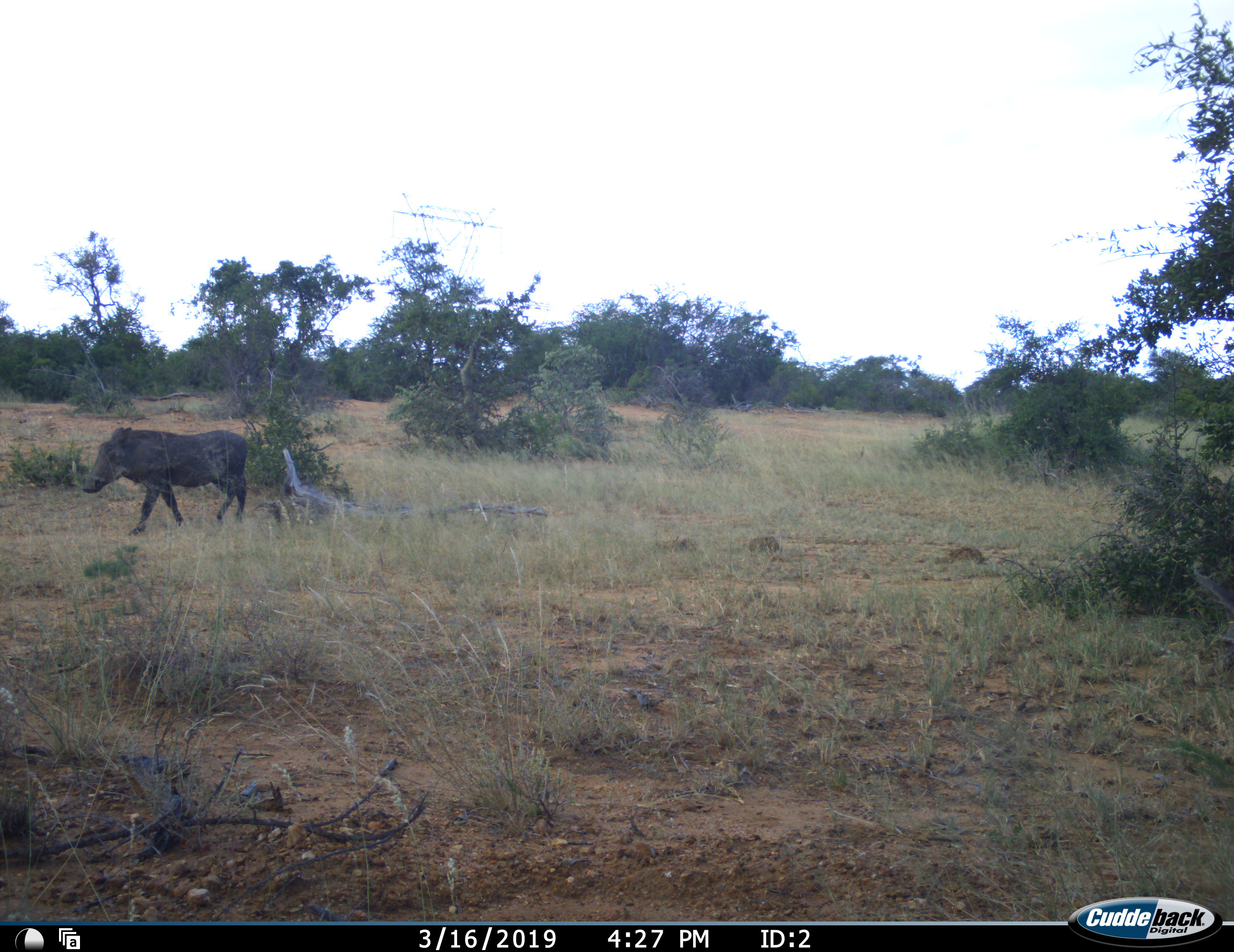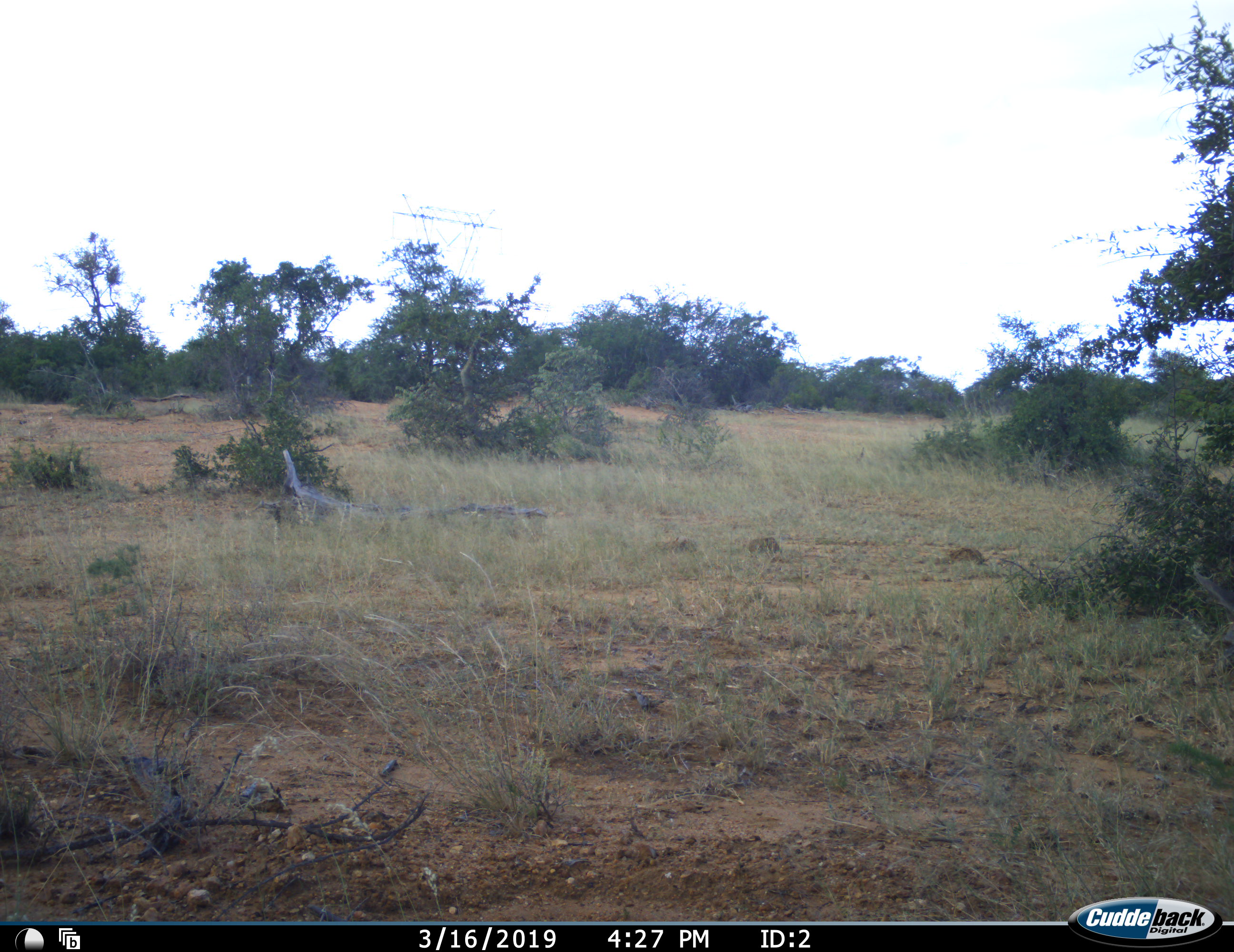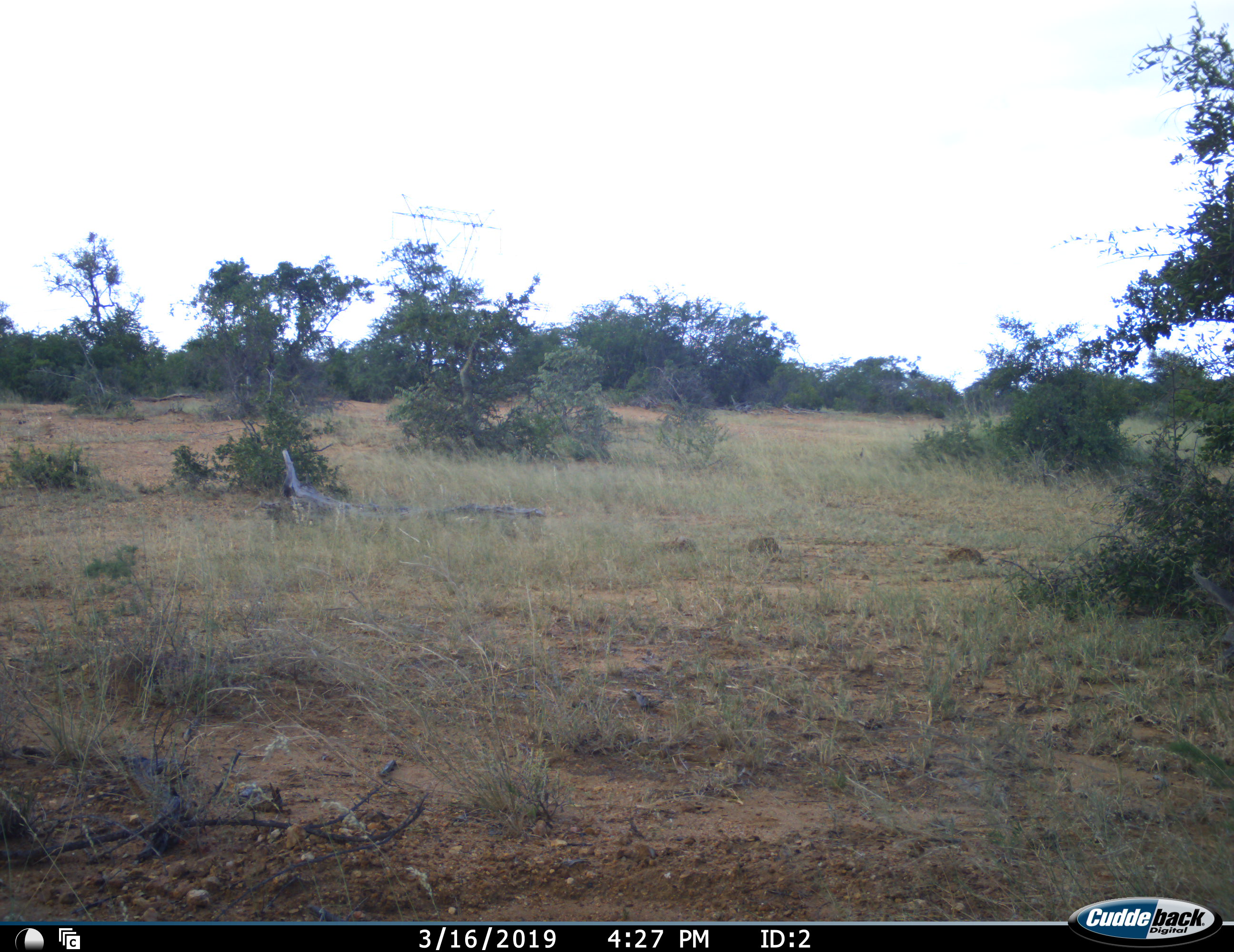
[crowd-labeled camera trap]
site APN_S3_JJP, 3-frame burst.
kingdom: Animalia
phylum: Chordata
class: Mammalia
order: Artiodactyla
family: Suidae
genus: Phacochoerus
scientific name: Phacochoerus africanus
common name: warthog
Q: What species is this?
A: Warthog (Phacochoerus africanus).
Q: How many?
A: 1.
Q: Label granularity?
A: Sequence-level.